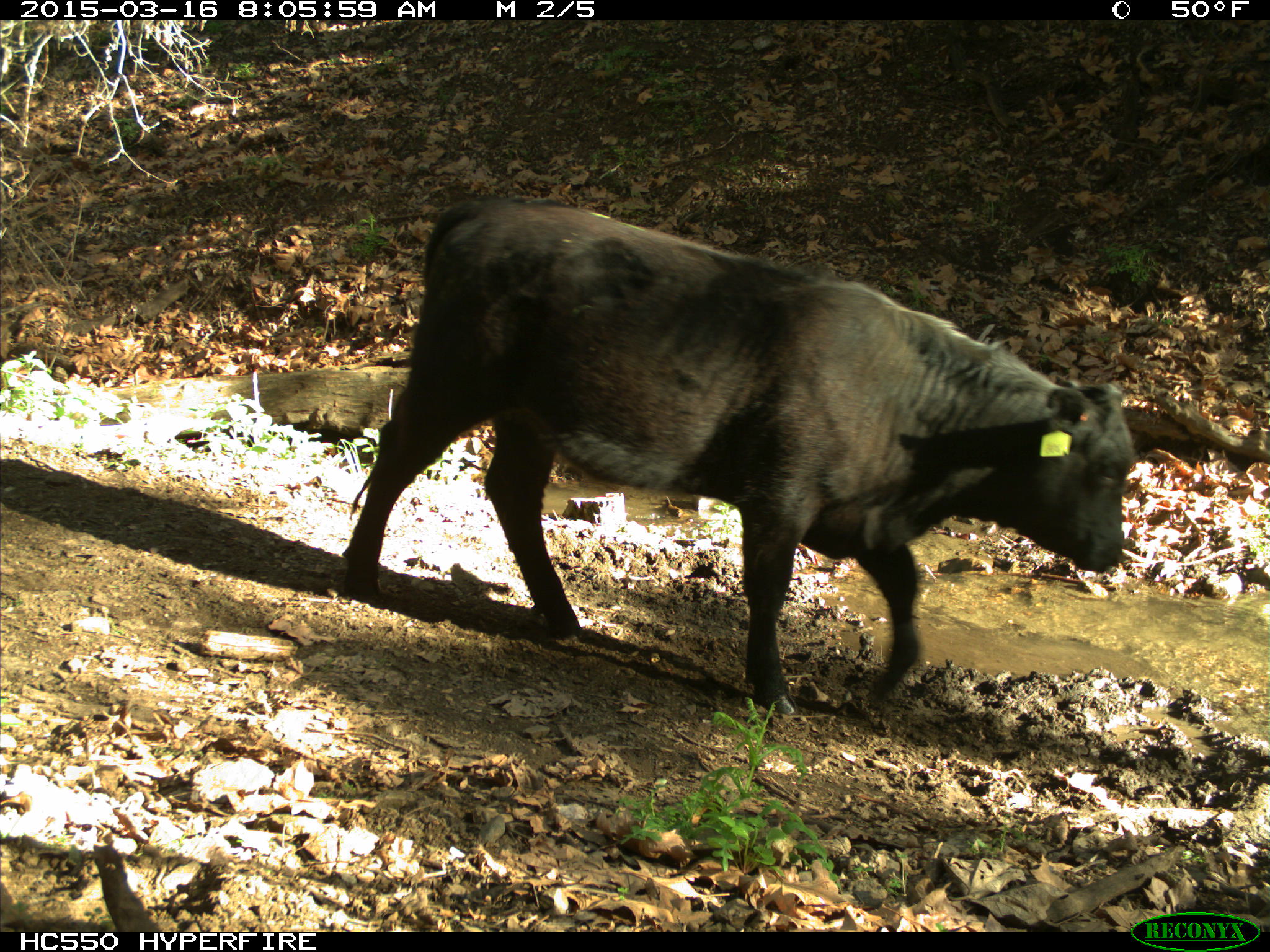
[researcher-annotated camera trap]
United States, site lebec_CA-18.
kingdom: Animalia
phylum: Chordata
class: Mammalia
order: Artiodactyla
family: Bovidae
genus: Bos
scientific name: Bos taurus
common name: domestic cow